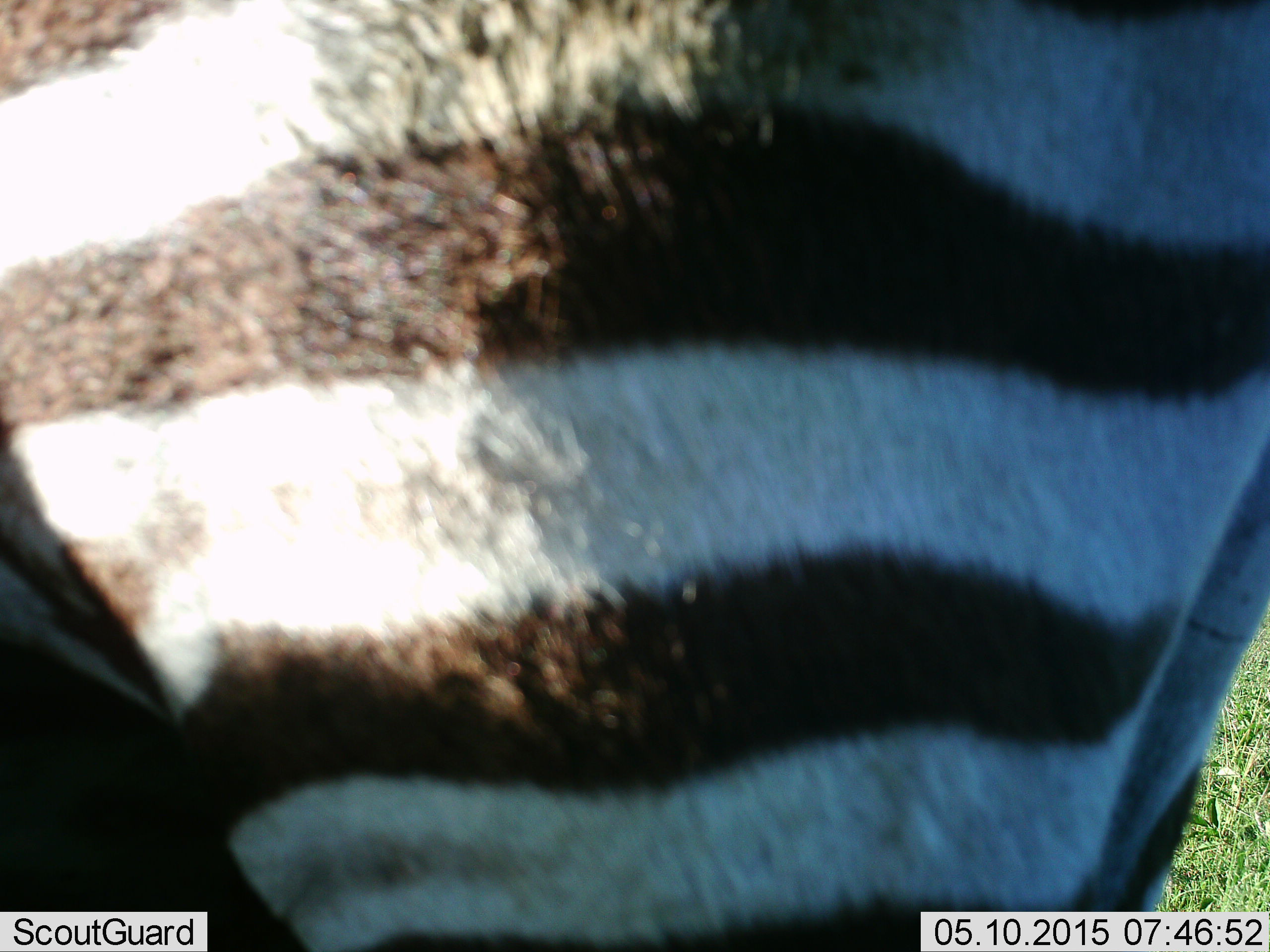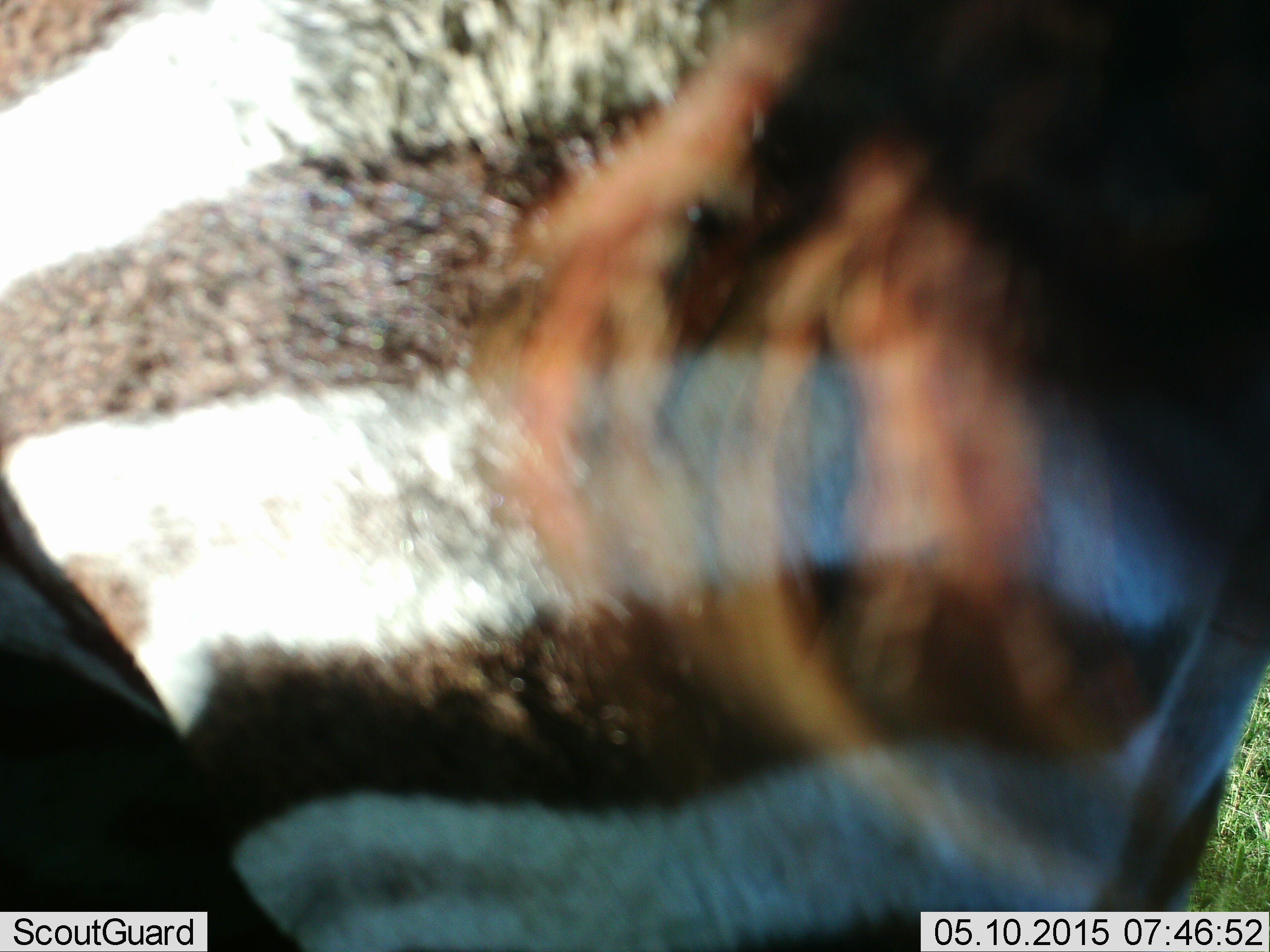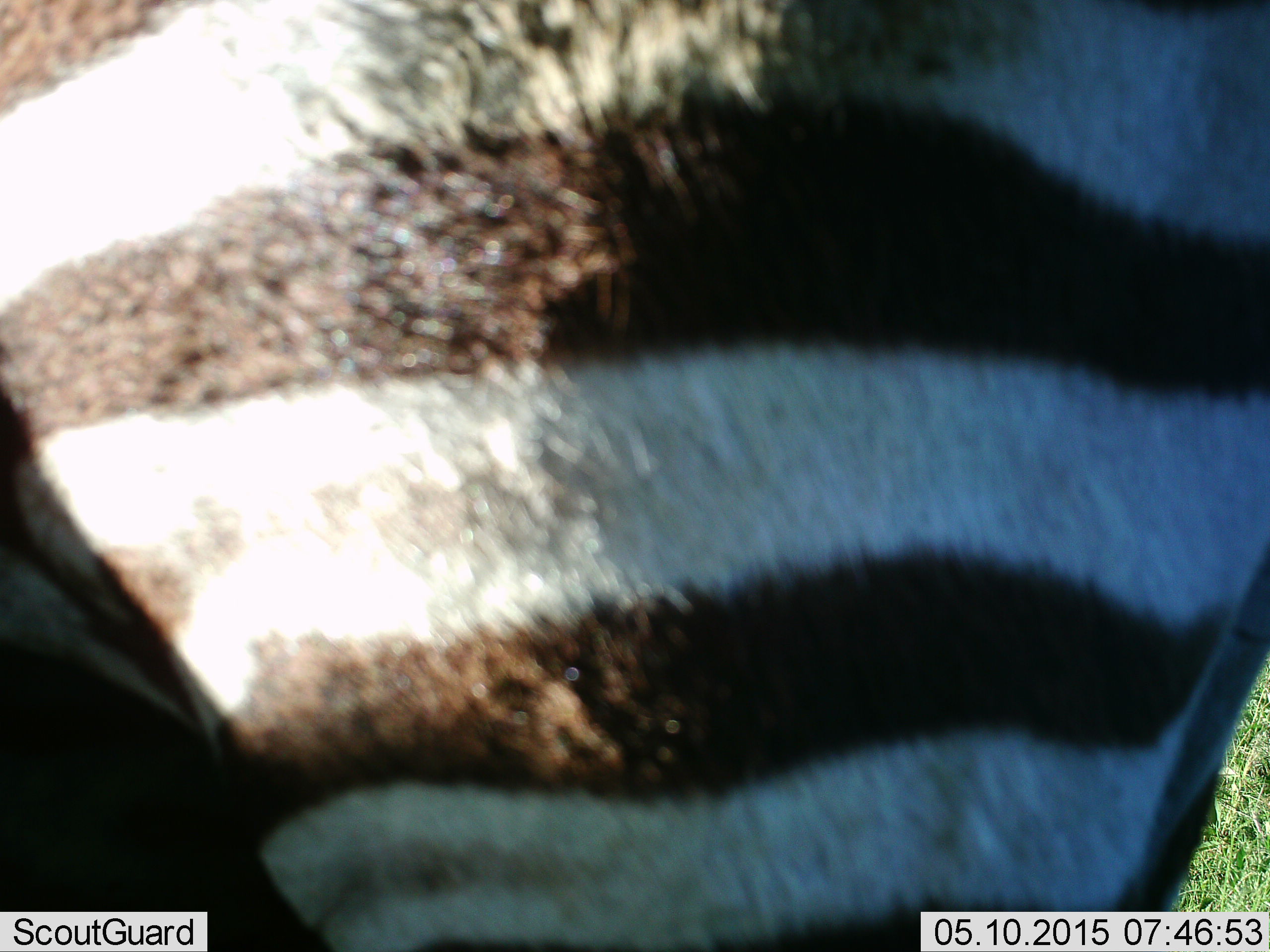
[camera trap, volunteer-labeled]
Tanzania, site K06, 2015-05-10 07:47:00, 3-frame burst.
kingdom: Animalia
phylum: Chordata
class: Mammalia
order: Perissodactyla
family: Equidae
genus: Equus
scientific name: Equus quagga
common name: plains zebra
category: zebra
Zebra (plains zebra) (Equus quagga), count 1. Behavior (volunteer vote fractions): standing 80%, resting 0%, moving 30%, interacting 0%. Young present (vote fraction): 0%. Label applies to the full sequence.